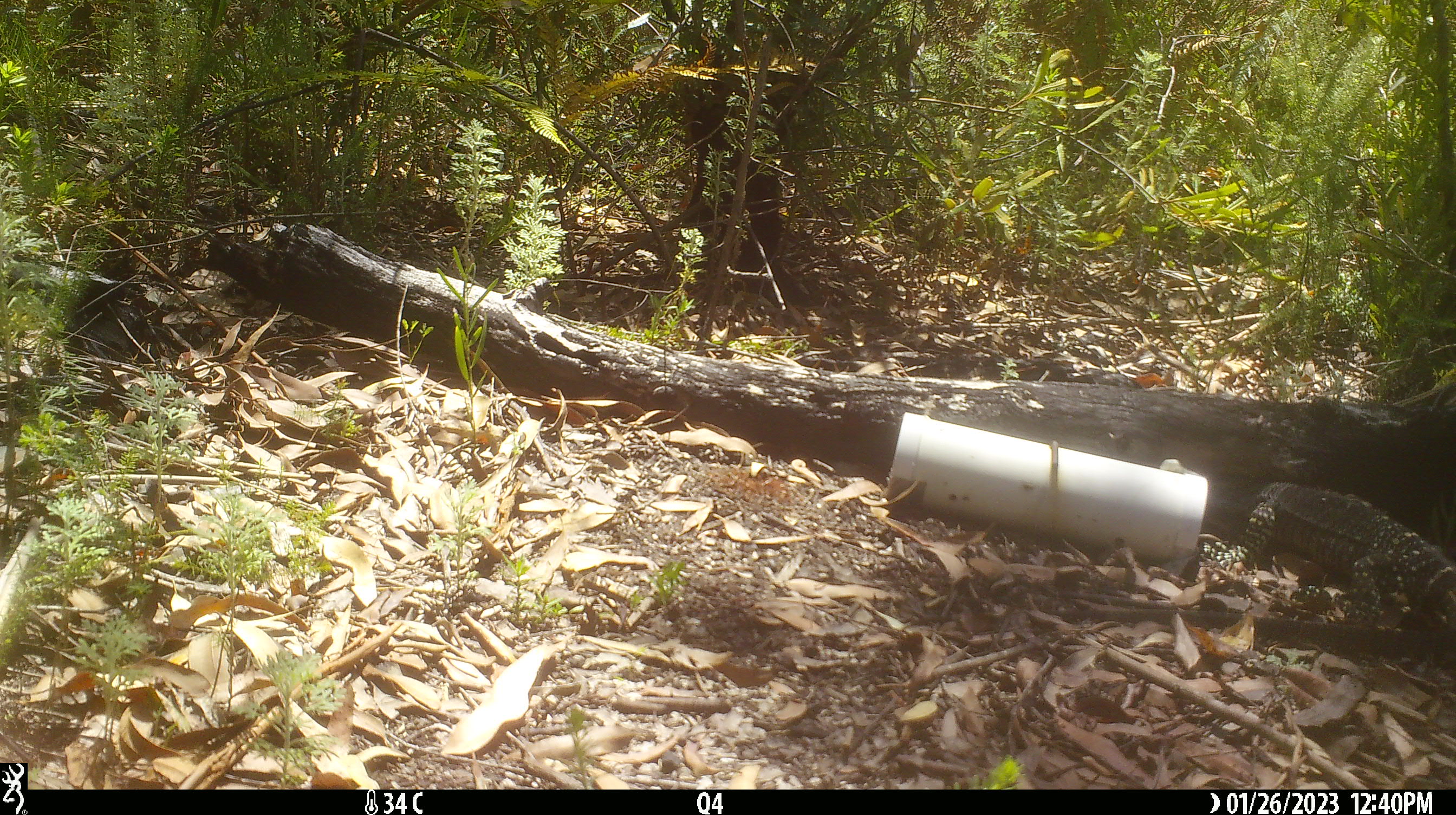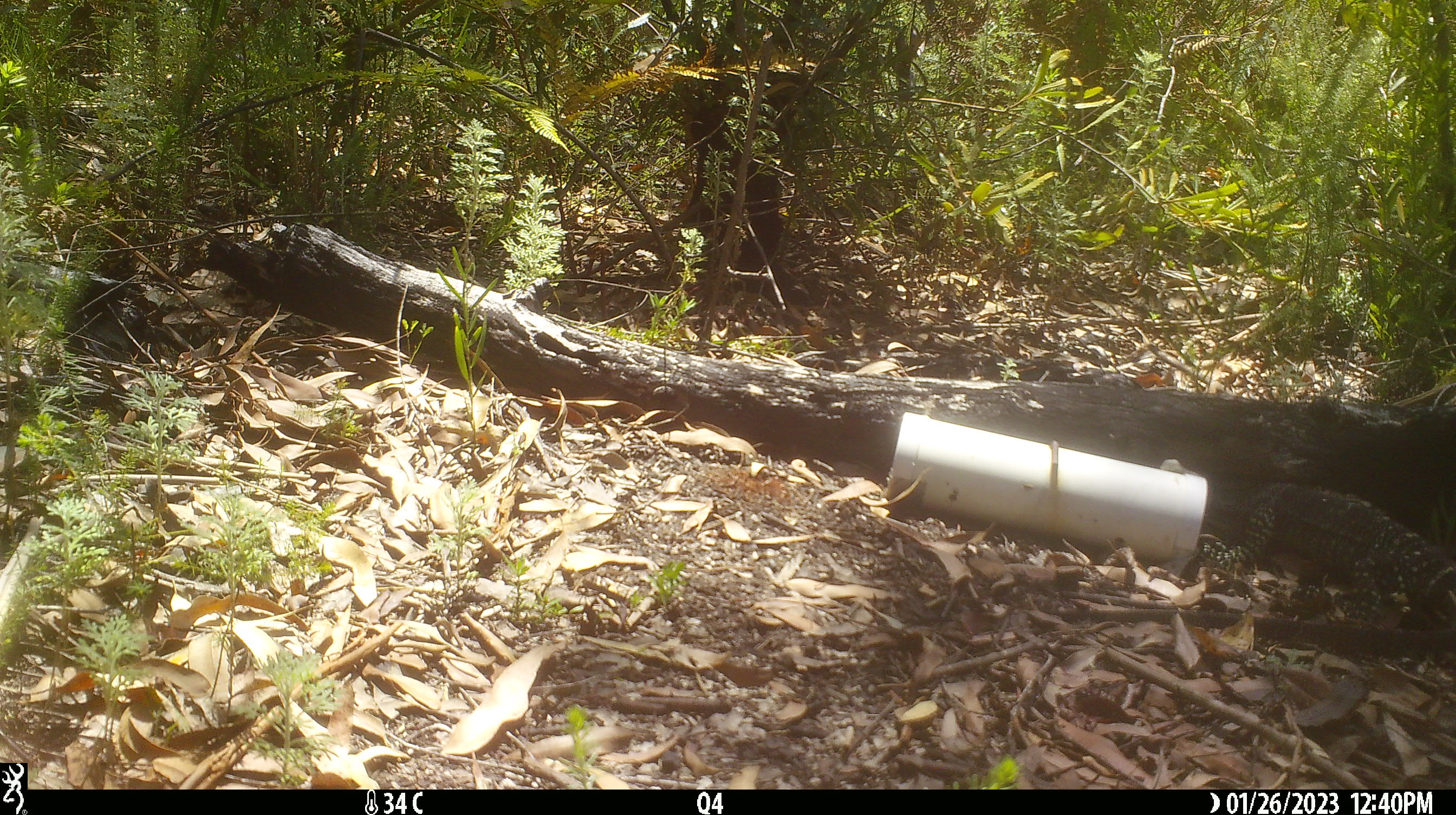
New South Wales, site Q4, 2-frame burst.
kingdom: Animalia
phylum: Chordata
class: Reptilia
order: Squamata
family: Varanidae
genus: Varanus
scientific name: Varanus varius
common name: lace monitor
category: goanna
Goanna (lace monitor) (Varanus varius).